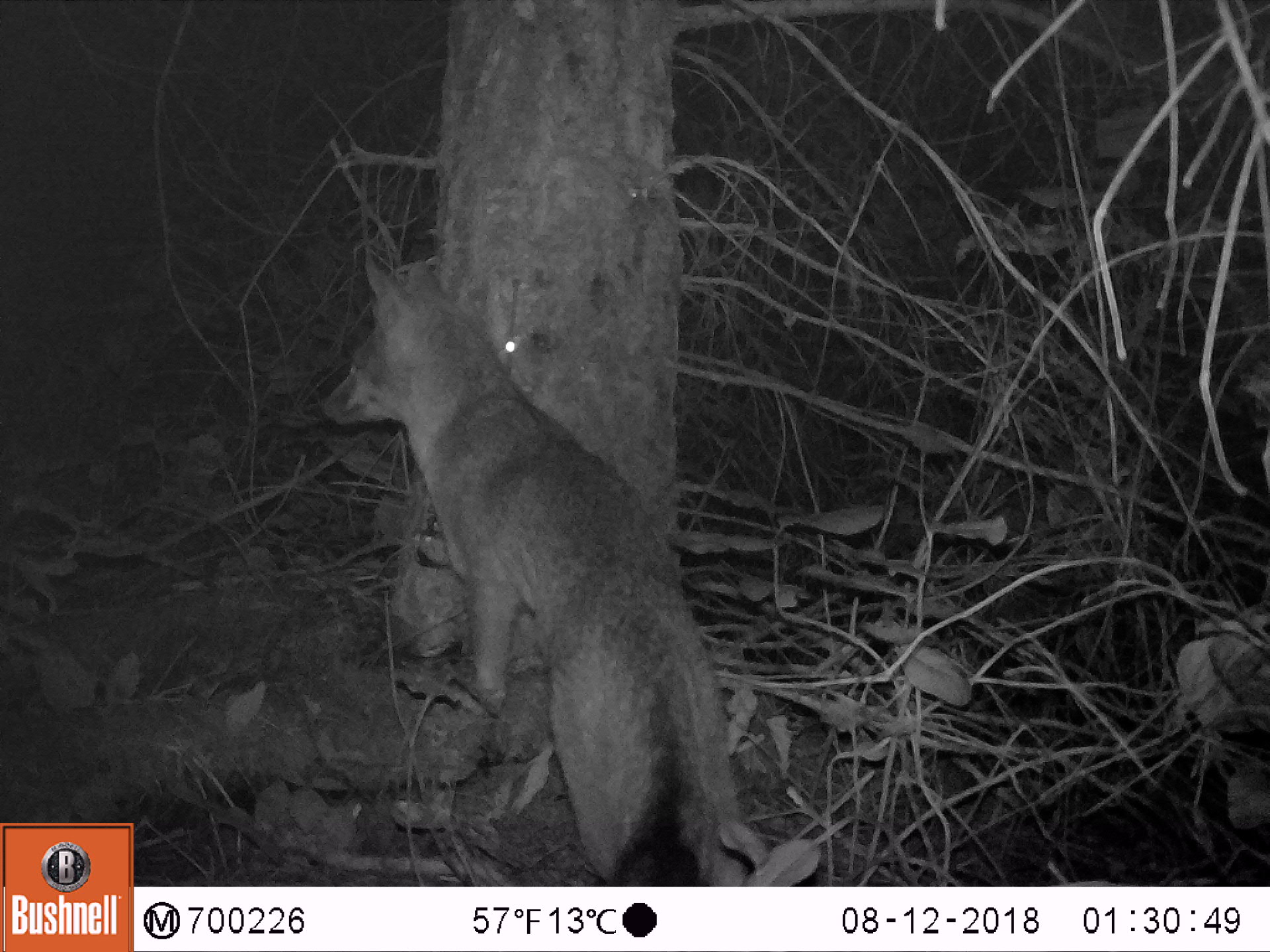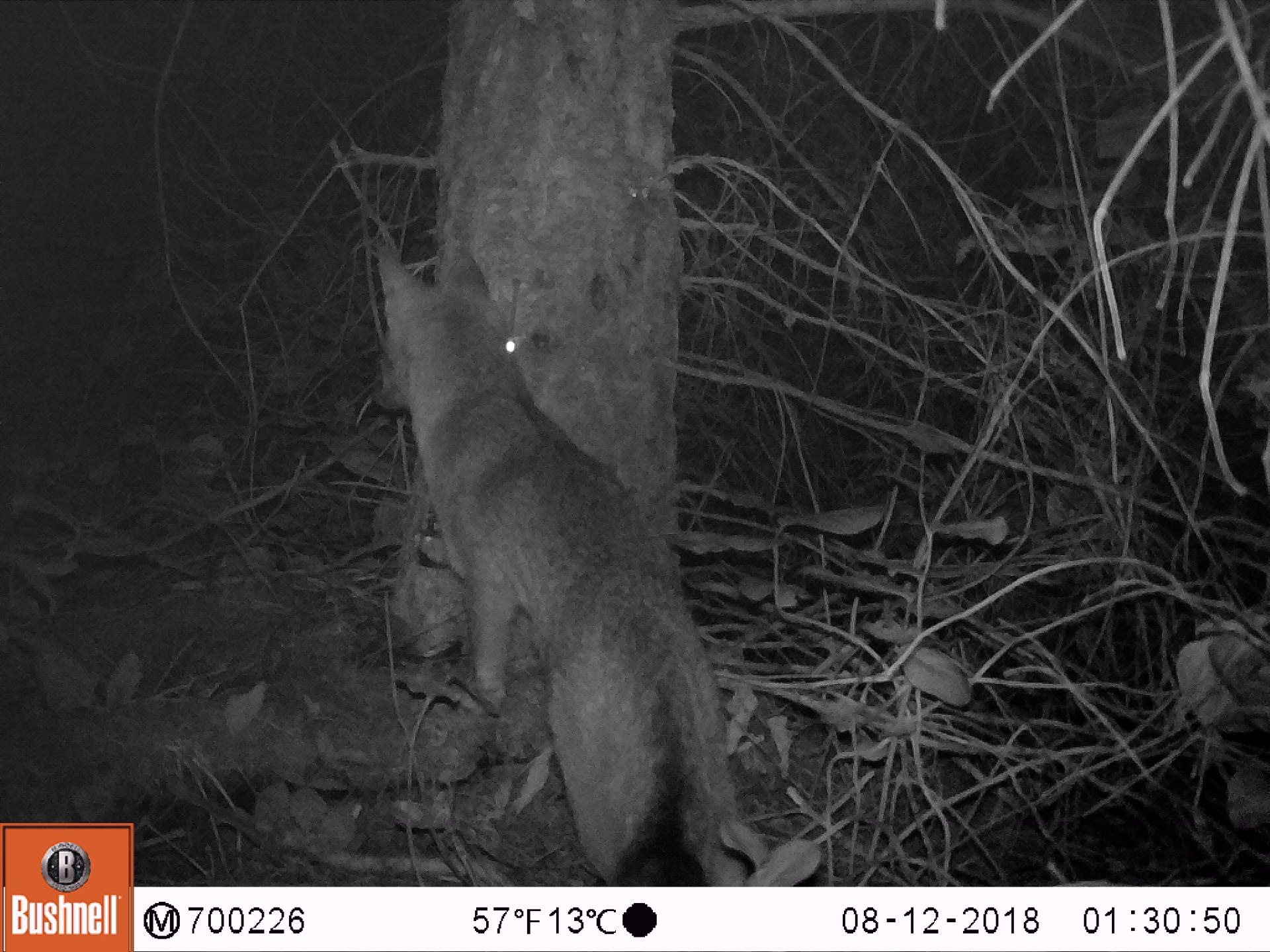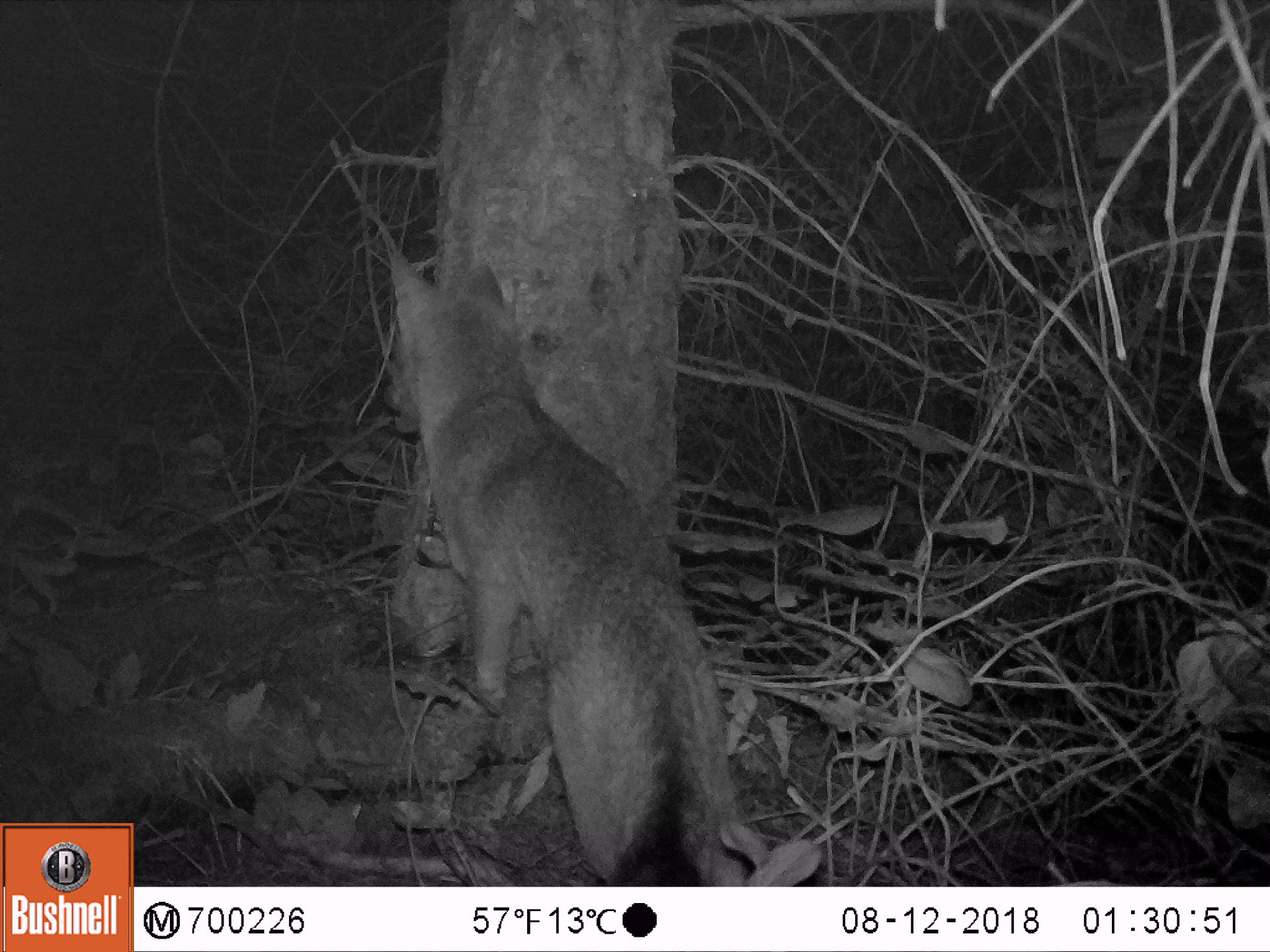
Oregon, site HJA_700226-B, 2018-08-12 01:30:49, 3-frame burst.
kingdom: Animalia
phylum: Chordata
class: Mammalia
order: Carnivora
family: Canidae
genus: Urocyon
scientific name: Urocyon cinereoargenteus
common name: gray fox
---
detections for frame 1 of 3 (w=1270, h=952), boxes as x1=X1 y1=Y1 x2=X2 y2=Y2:
gray fox: x1=303 y1=226 x2=787 y2=884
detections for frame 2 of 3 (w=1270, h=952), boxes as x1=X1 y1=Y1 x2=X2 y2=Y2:
gray fox: x1=344 y1=229 x2=782 y2=884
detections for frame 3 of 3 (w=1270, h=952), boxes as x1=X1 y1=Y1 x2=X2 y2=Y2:
gray fox: x1=371 y1=216 x2=771 y2=883